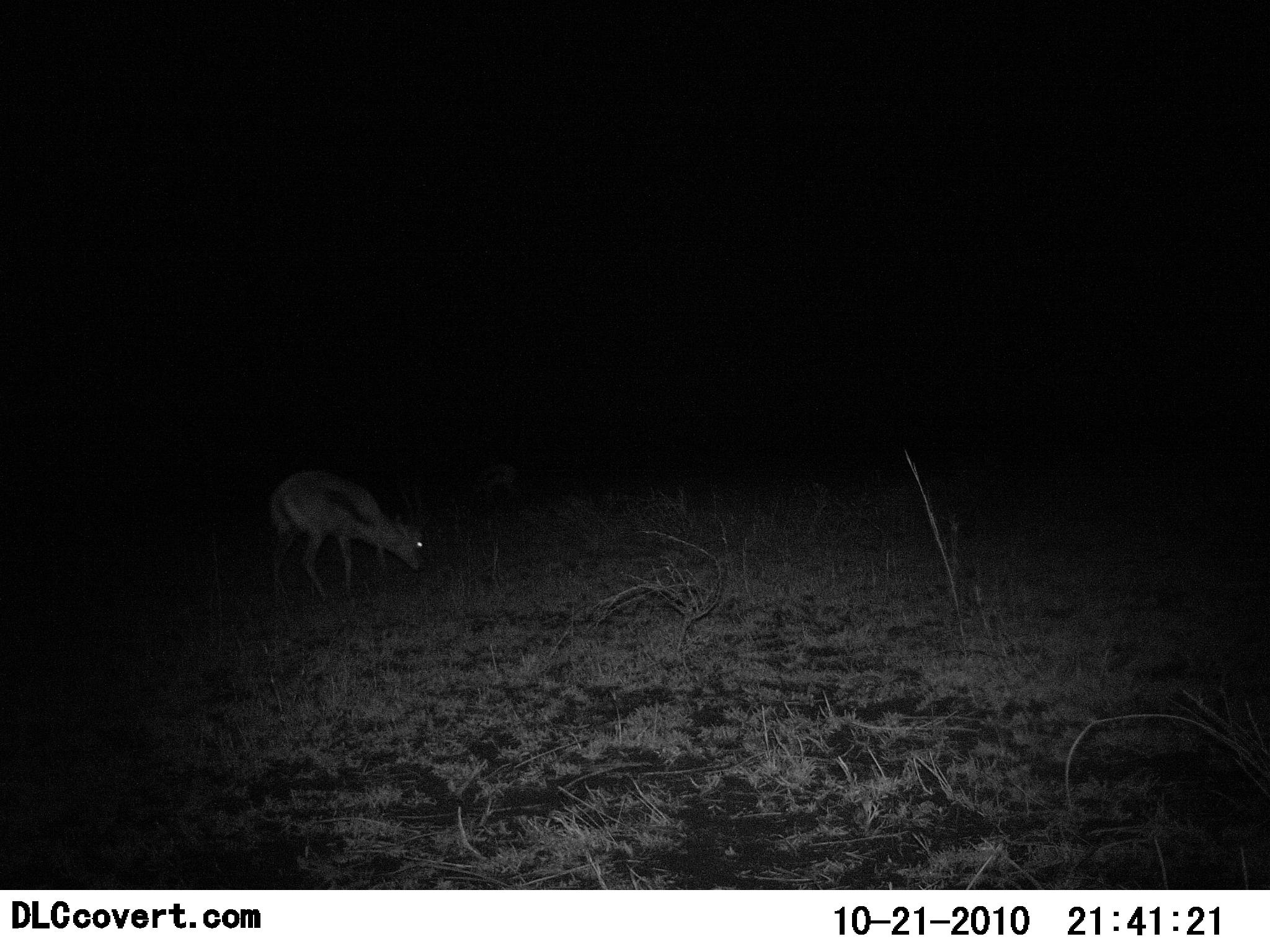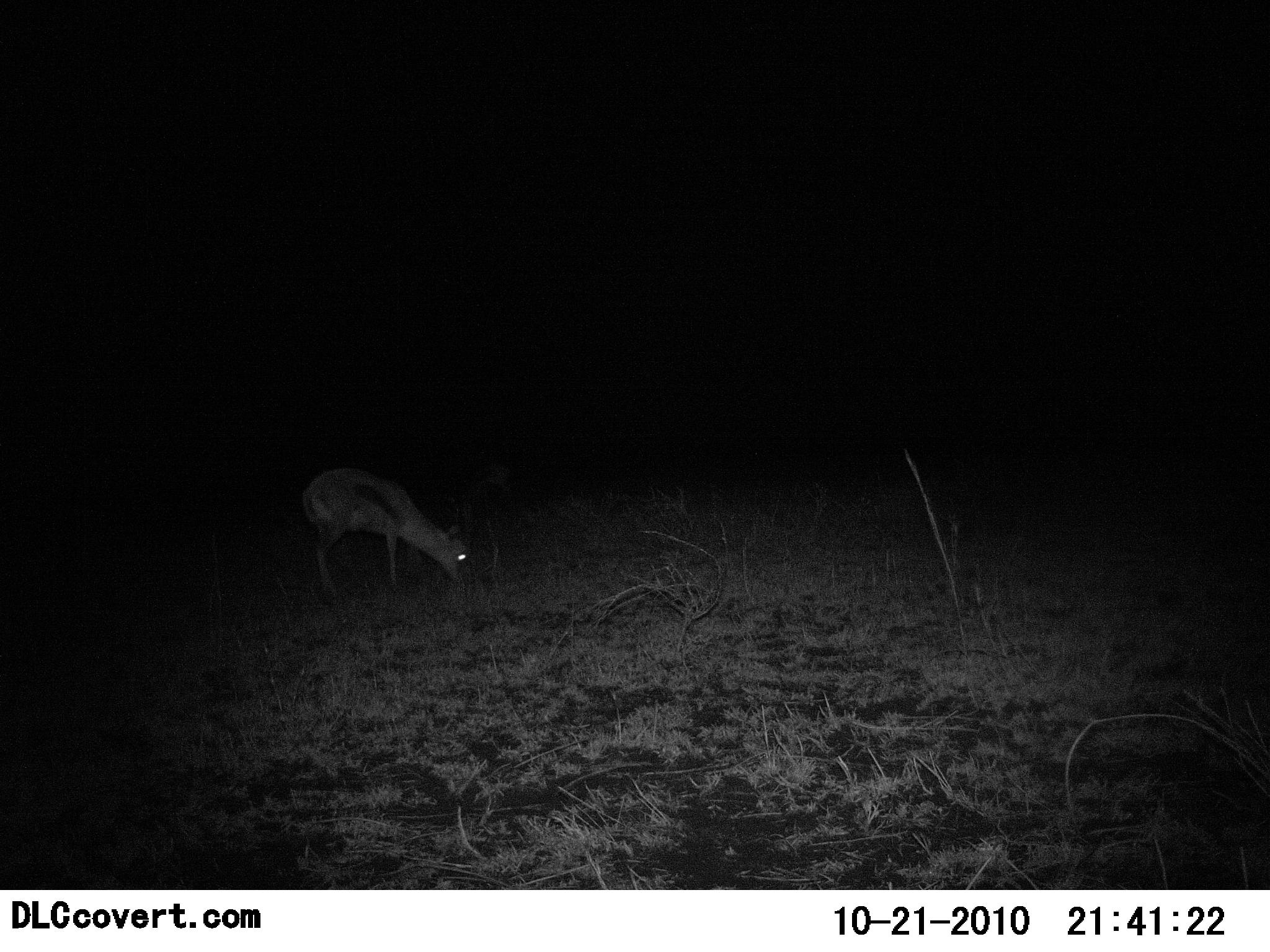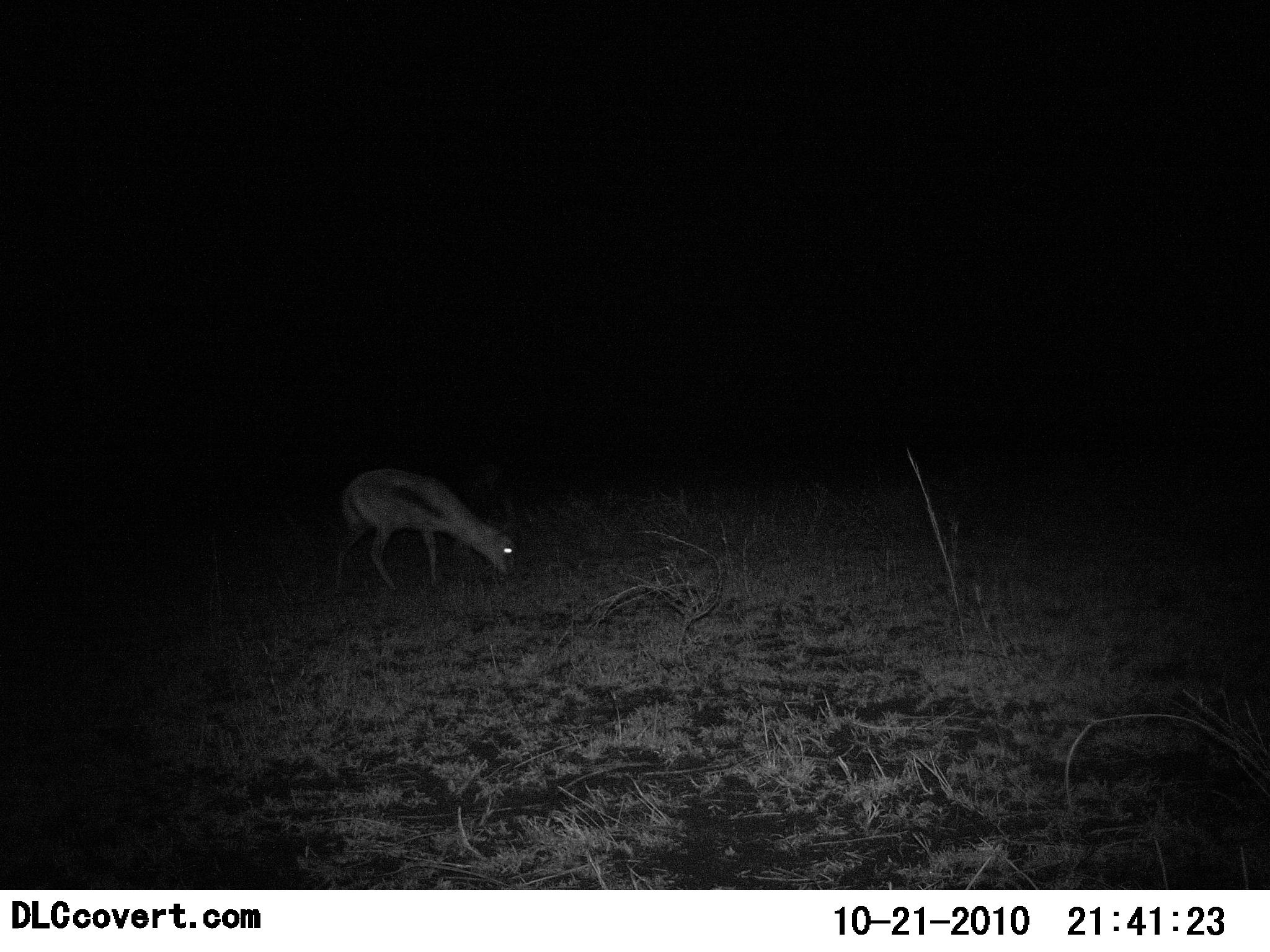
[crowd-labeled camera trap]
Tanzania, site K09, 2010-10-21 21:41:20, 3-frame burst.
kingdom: Animalia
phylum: Chordata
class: Mammalia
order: Artiodactyla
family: Bovidae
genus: Eudorcas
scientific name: Eudorcas thomsonii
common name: thomson's gazelle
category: gazellethomsons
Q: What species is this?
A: Gazellethomsons (thomson's gazelle) (Eudorcas thomsonii).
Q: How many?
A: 1.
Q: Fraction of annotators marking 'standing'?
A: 20%.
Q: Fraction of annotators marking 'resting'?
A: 0%.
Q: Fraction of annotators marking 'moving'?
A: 20%.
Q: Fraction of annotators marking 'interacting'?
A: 0%.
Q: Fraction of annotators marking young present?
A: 10%.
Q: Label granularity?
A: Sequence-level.